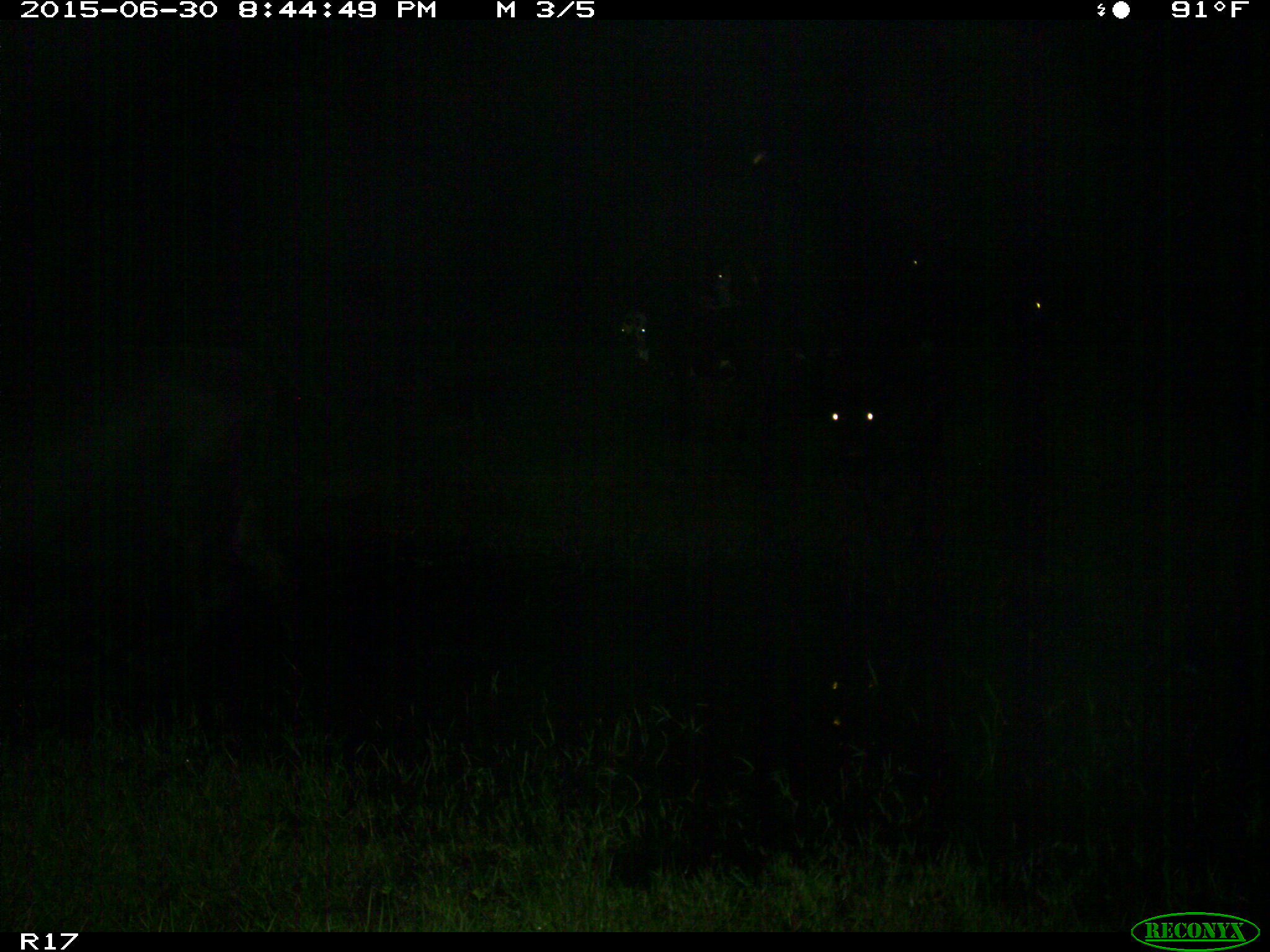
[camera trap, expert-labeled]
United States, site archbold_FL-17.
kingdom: Animalia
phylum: Chordata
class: Mammalia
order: Artiodactyla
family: Bovidae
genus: Bos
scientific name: Bos taurus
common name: domestic cow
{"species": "Bos taurus (domestic cow)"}